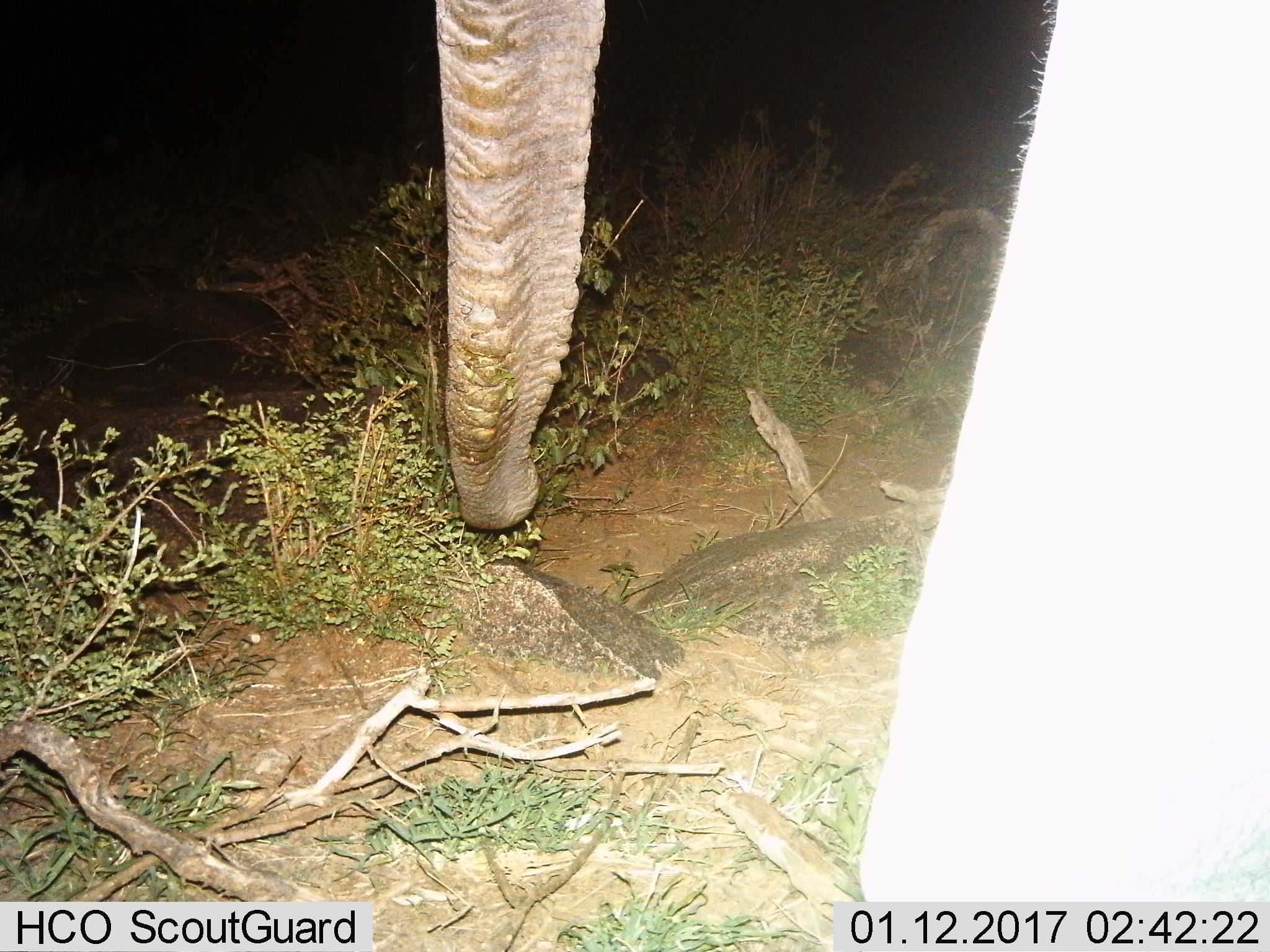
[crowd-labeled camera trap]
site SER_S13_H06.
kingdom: Animalia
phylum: Chordata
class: Mammalia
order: Proboscidea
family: Elephantidae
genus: Loxodonta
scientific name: Loxodonta africana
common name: african bush elephant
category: elephant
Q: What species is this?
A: Elephant (african bush elephant) (Loxodonta africana).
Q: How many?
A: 1.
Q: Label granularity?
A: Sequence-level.